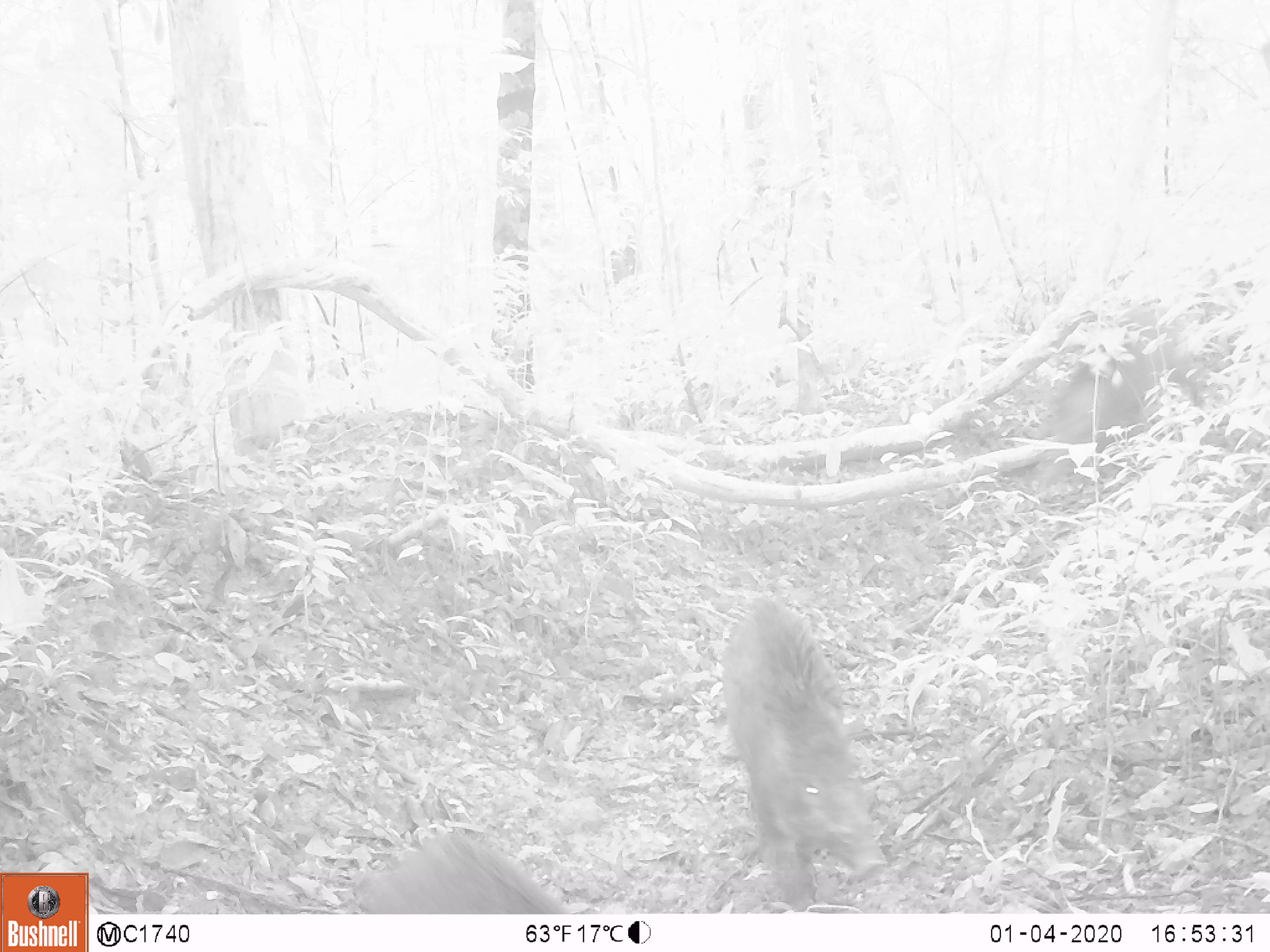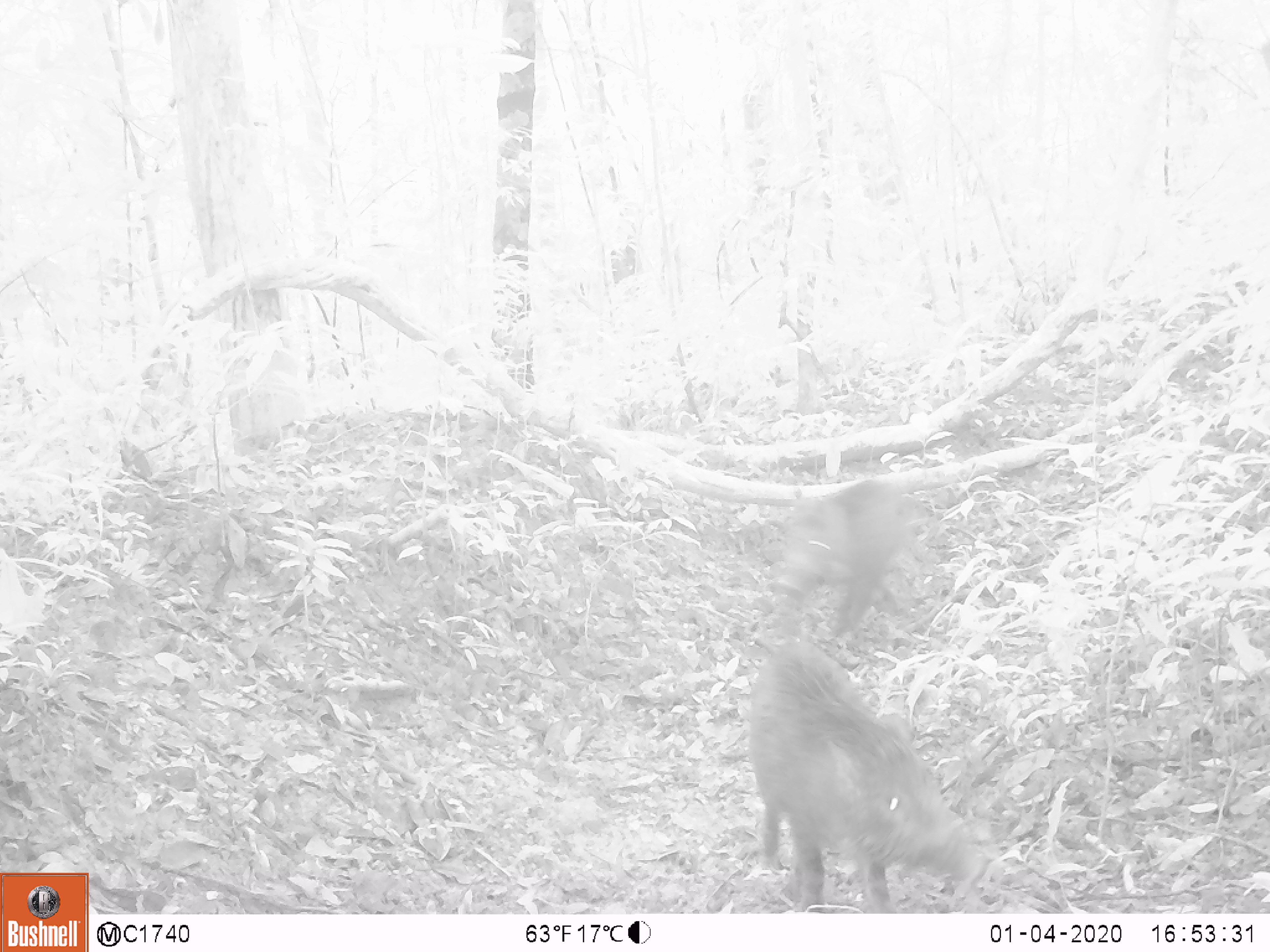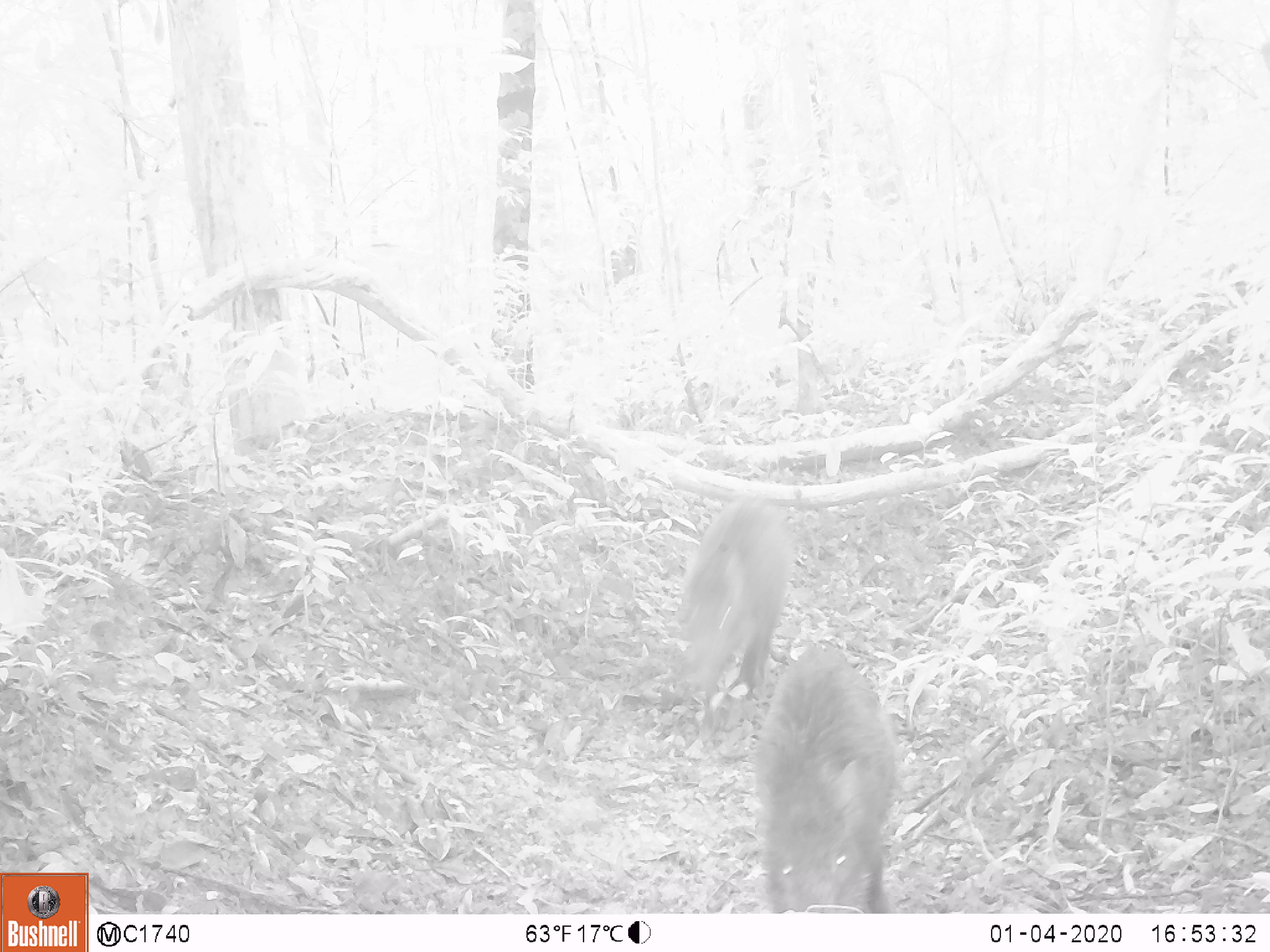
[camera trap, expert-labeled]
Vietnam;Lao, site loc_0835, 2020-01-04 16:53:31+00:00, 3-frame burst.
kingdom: Animalia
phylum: Chordata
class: Mammalia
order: Artiodactyla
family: Suidae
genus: Sus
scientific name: Sus scrofa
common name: eurasian wild pig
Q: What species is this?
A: Eurasian wild pig (Sus scrofa).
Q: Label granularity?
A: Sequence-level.